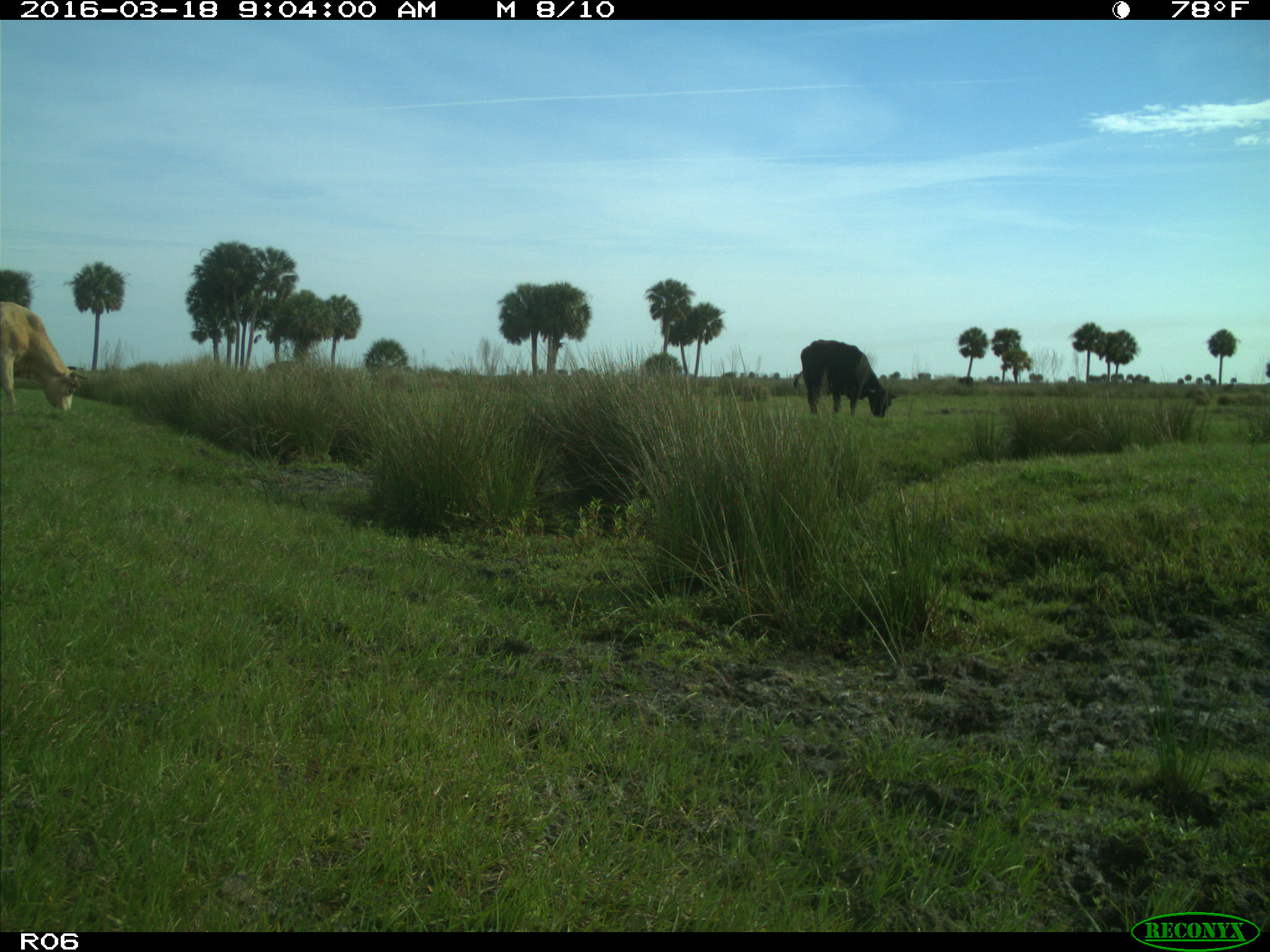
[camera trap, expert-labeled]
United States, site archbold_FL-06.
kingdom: Animalia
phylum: Chordata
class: Mammalia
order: Artiodactyla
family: Bovidae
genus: Bos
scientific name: Bos taurus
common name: domestic cow